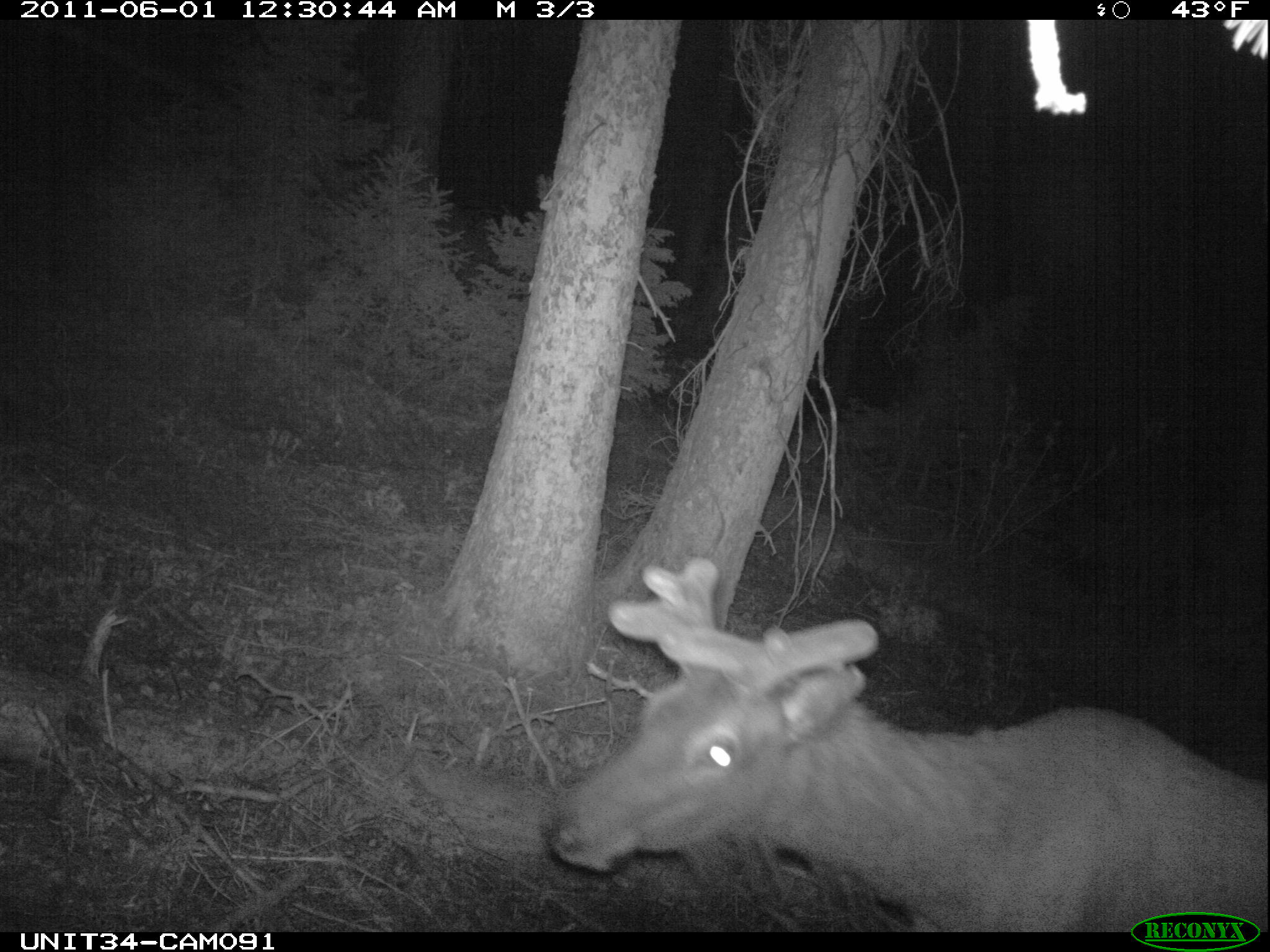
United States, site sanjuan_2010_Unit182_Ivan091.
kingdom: Animalia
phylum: Chordata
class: Mammalia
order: Artiodactyla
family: Cervidae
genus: Cervus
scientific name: Cervus elaphus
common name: red deer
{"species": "Cervus elaphus (red deer)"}